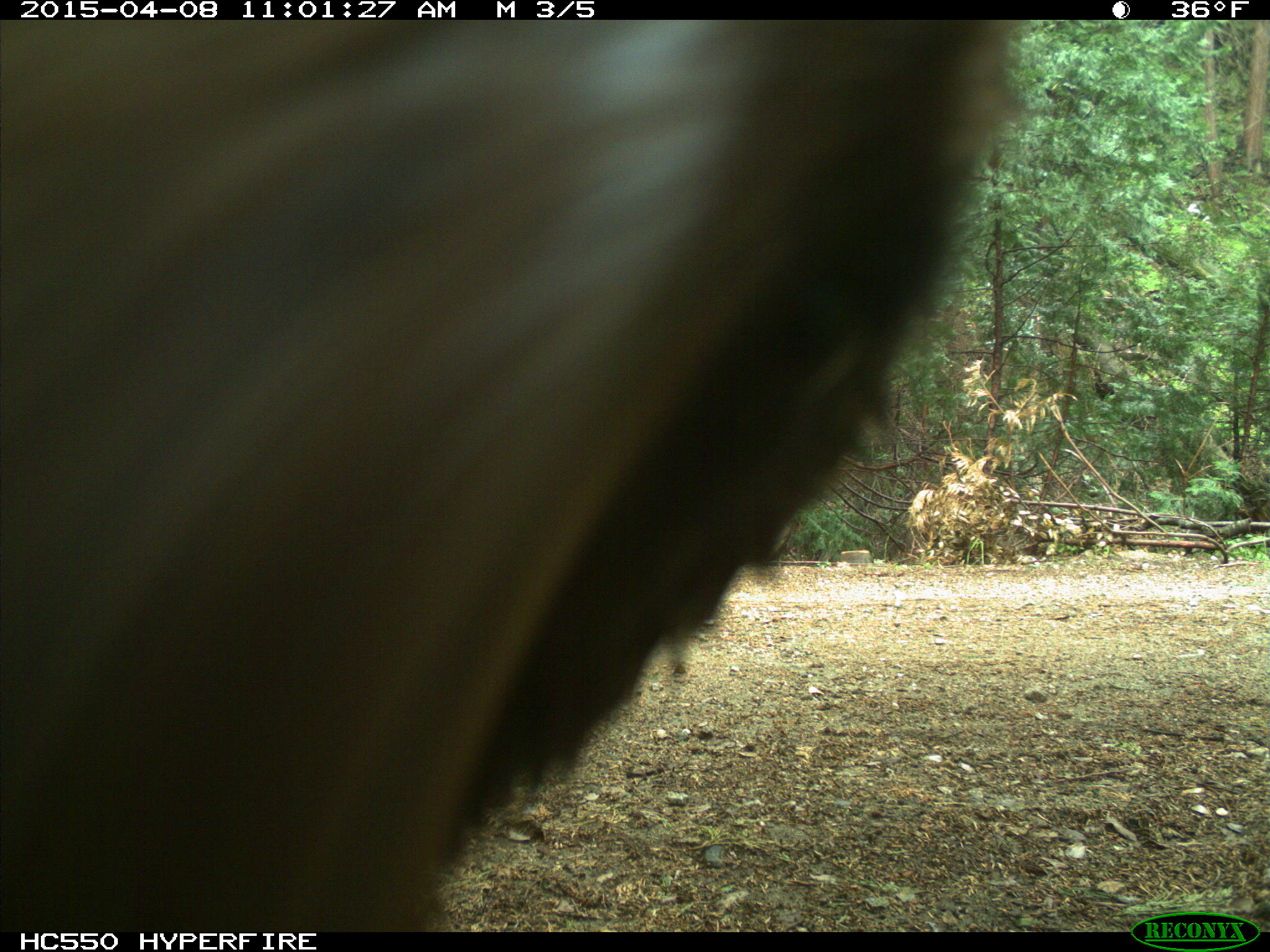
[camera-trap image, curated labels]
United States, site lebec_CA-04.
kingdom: Animalia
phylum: Chordata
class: Mammalia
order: Carnivora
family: Ursidae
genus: Ursus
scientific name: Ursus americanus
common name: american black bear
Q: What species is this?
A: Ursus americanus (american black bear).